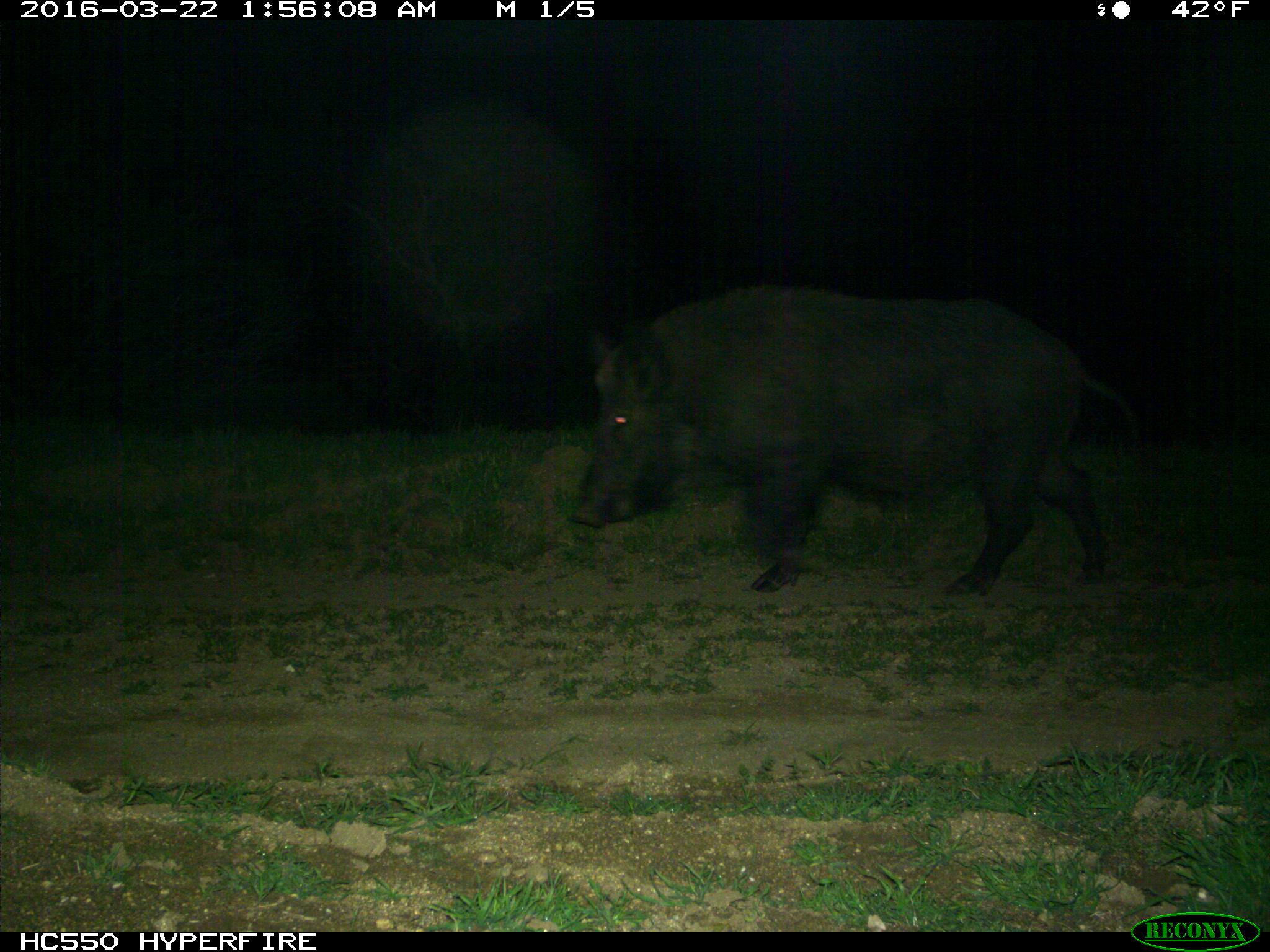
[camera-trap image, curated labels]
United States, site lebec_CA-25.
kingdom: Animalia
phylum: Chordata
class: Mammalia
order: Artiodactyla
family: Suidae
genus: Sus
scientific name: Sus scrofa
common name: wild boar